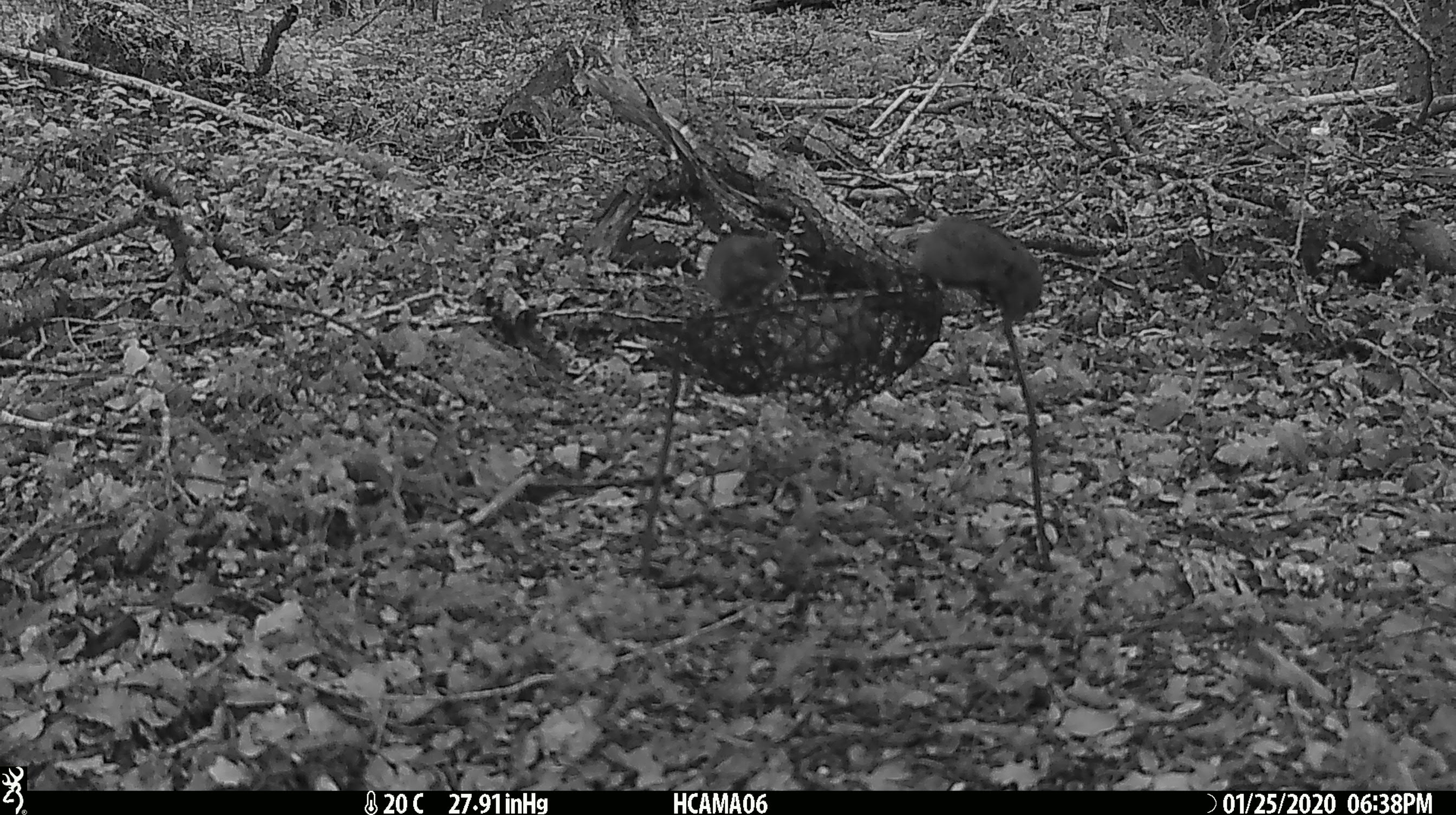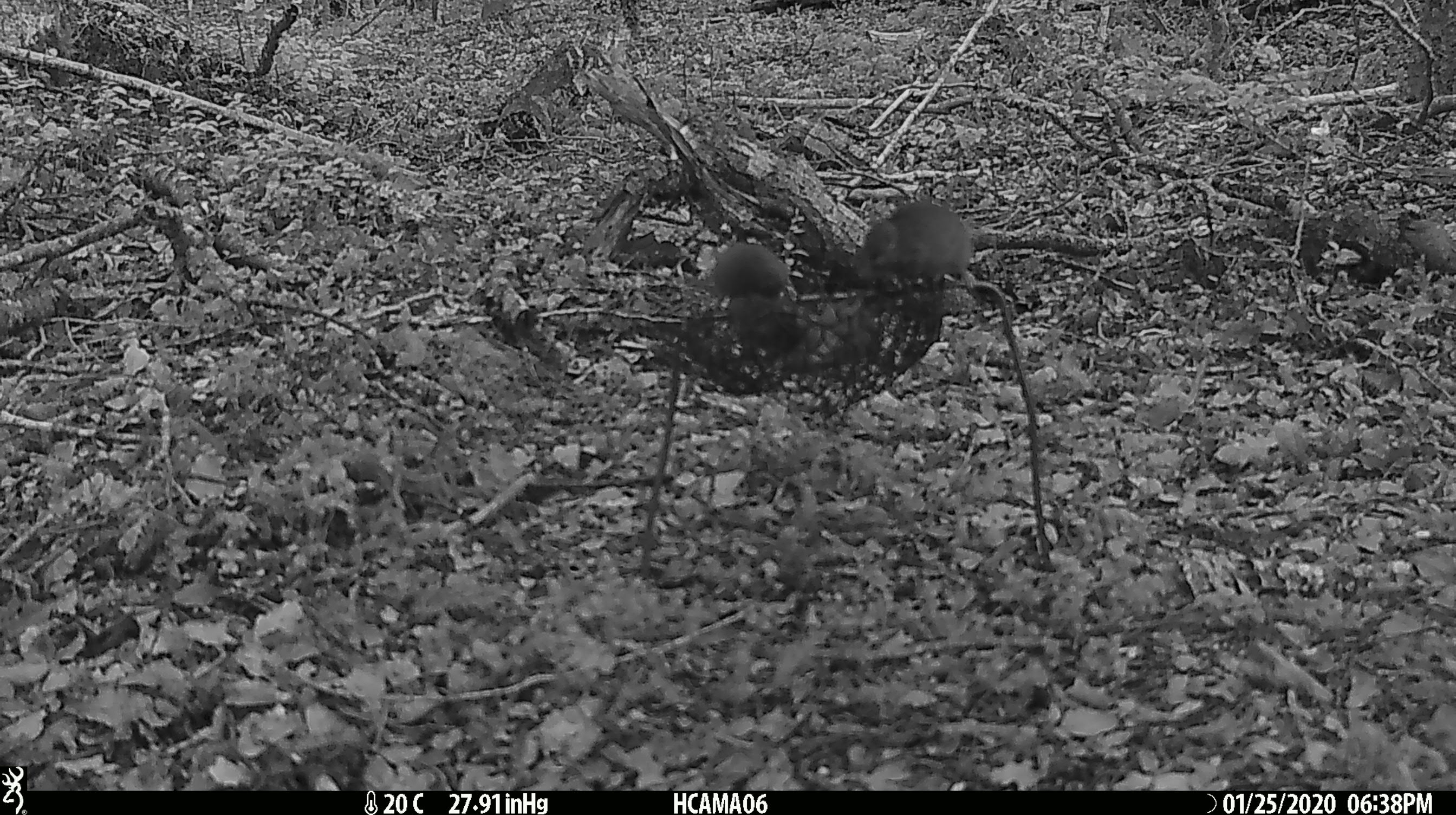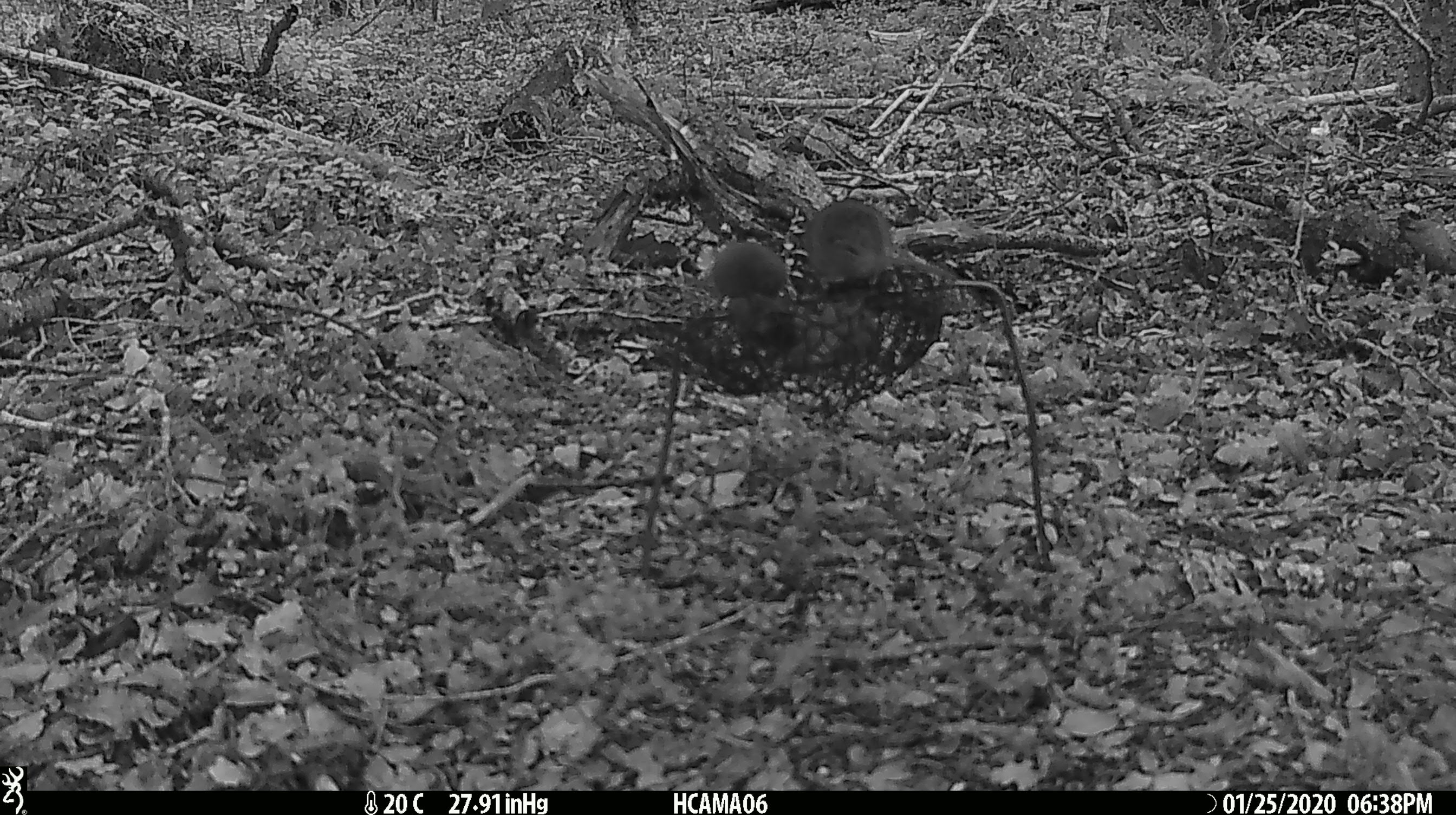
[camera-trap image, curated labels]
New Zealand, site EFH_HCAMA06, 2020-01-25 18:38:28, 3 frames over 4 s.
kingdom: Animalia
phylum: Chordata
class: Mammalia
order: Rodentia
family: Muridae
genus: Mus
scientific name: Mus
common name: mouse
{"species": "mouse (Mus)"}